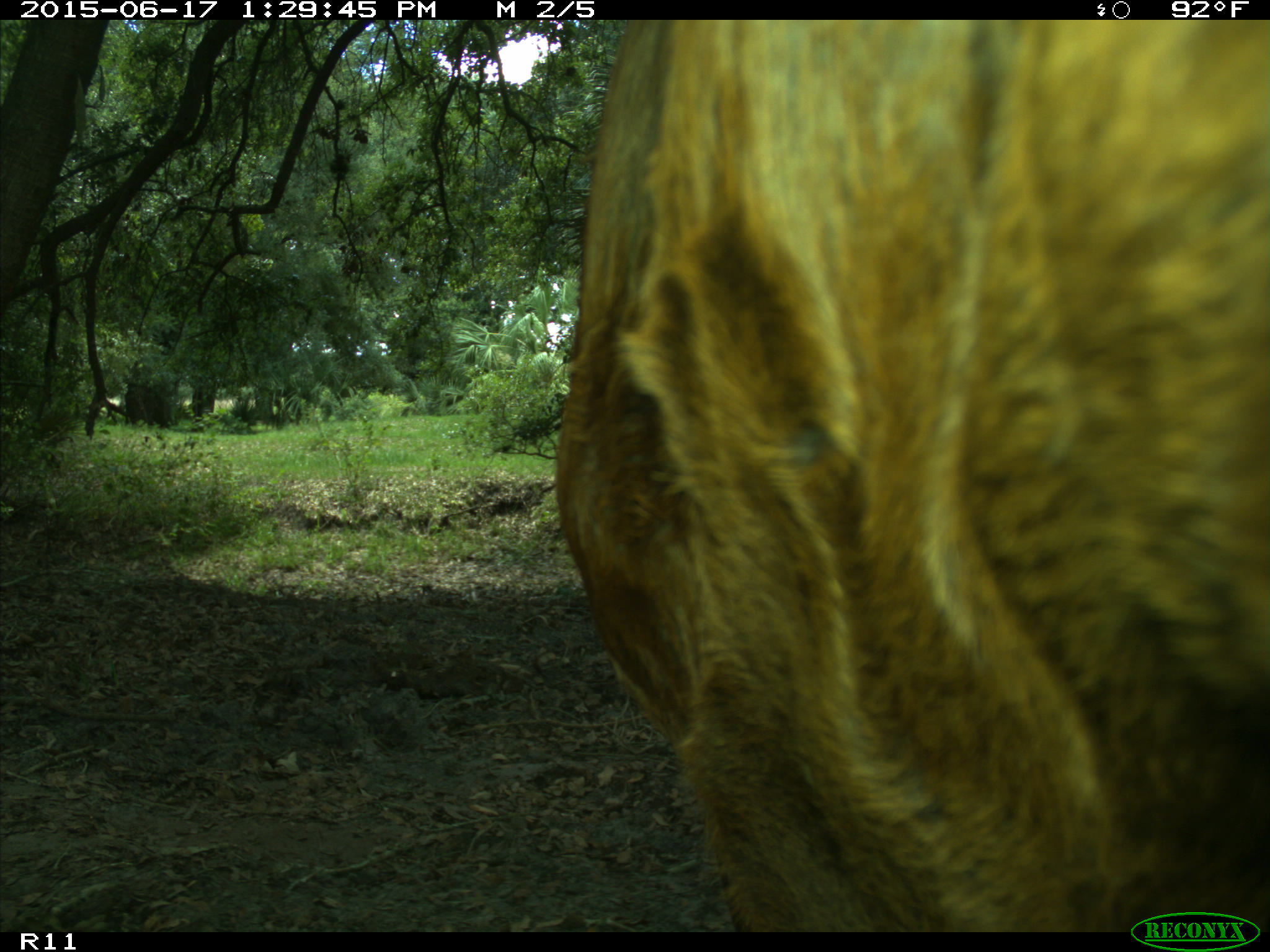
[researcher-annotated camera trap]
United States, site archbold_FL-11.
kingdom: Animalia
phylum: Chordata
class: Mammalia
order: Artiodactyla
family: Bovidae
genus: Bos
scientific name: Bos taurus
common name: domestic cow